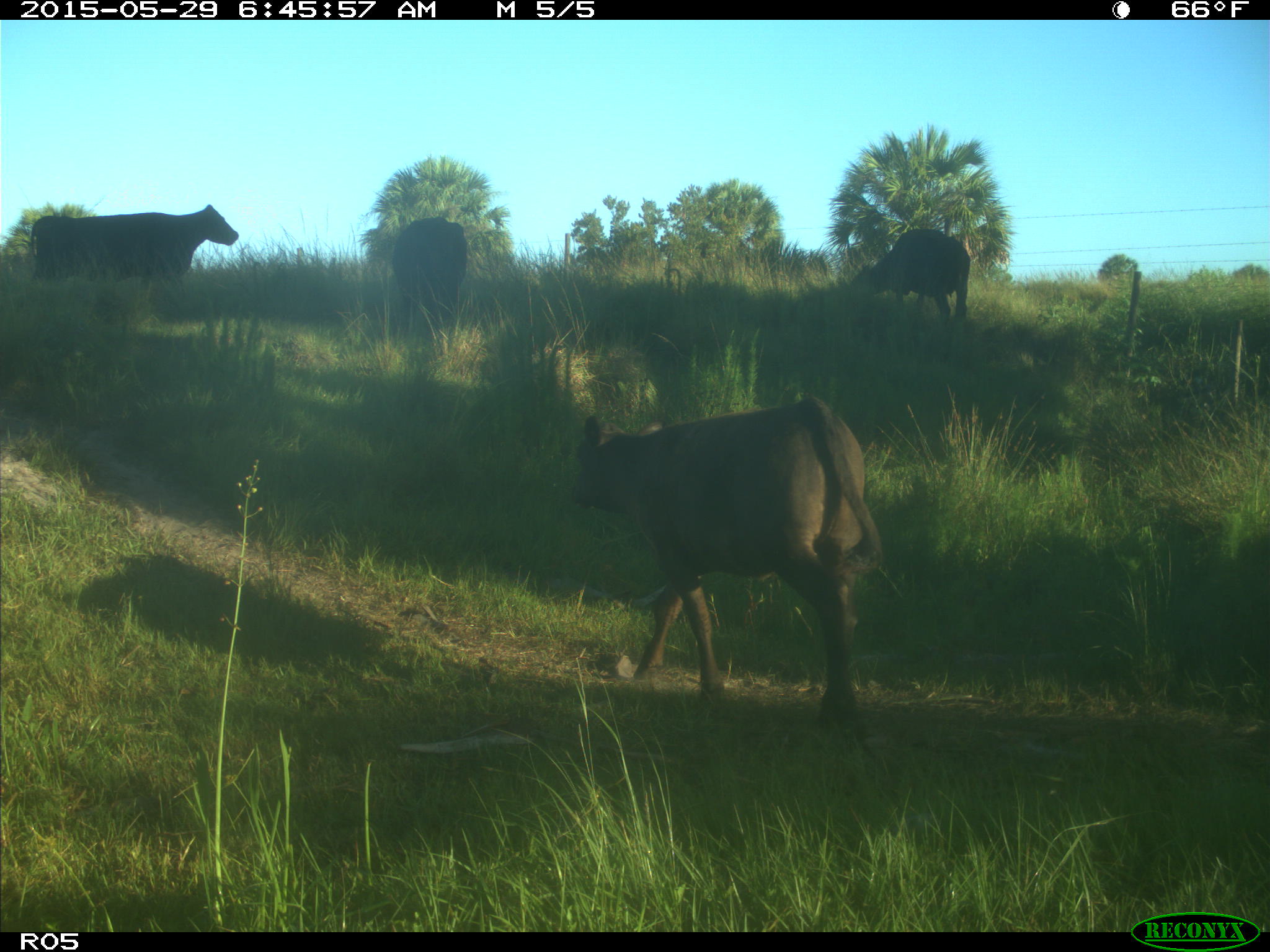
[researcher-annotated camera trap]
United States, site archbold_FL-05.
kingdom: Animalia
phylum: Chordata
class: Mammalia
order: Artiodactyla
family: Bovidae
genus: Bos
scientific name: Bos taurus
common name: domestic cow